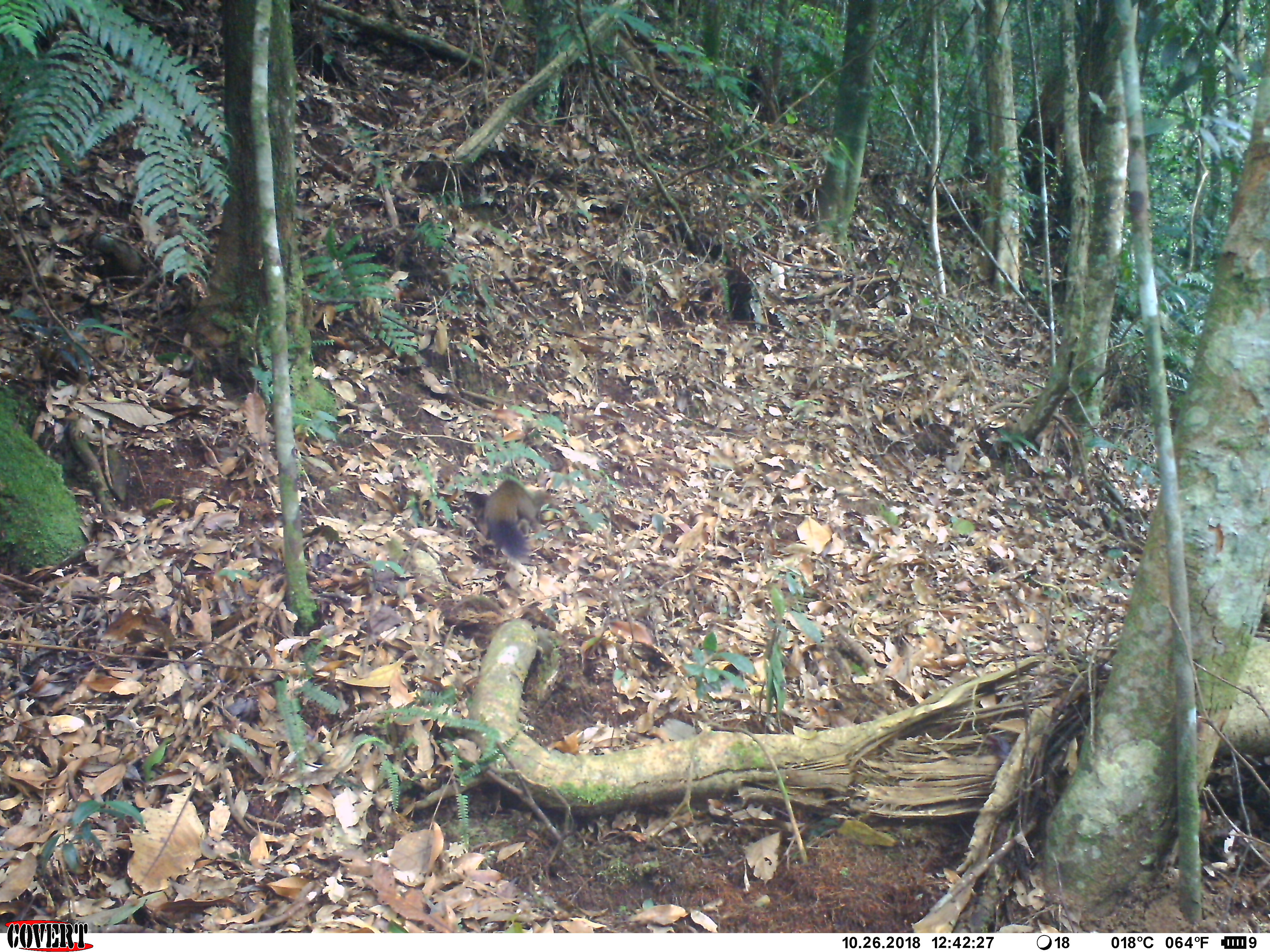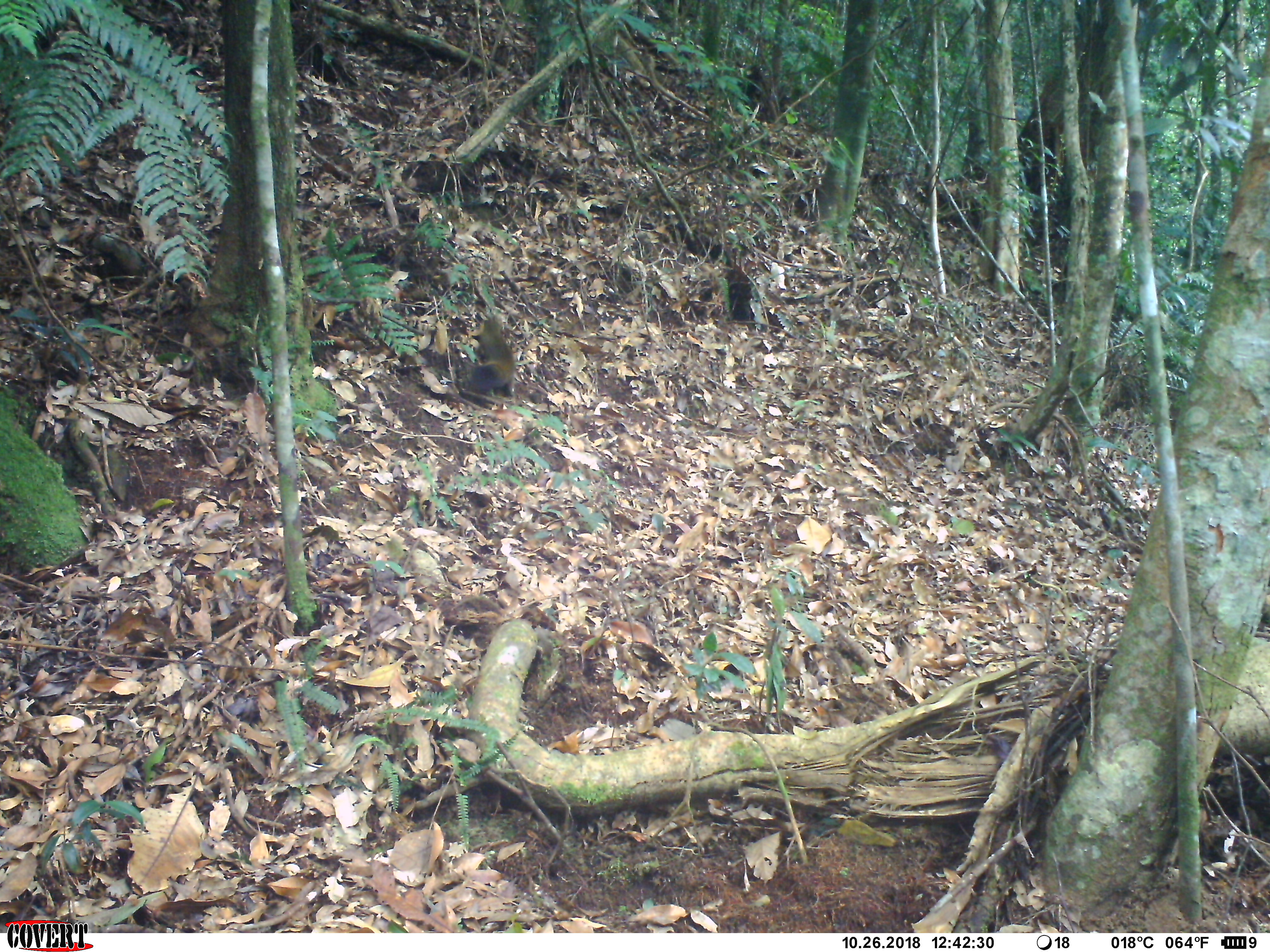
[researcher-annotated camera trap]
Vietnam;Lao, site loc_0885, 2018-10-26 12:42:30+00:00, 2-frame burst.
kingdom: Animalia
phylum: Chordata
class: Mammalia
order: Rodentia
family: Sciuridae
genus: Sciurus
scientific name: Sciurus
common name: squirrel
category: unidentified squirrel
Unidentified squirrel (squirrel) (Sciurus). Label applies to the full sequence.